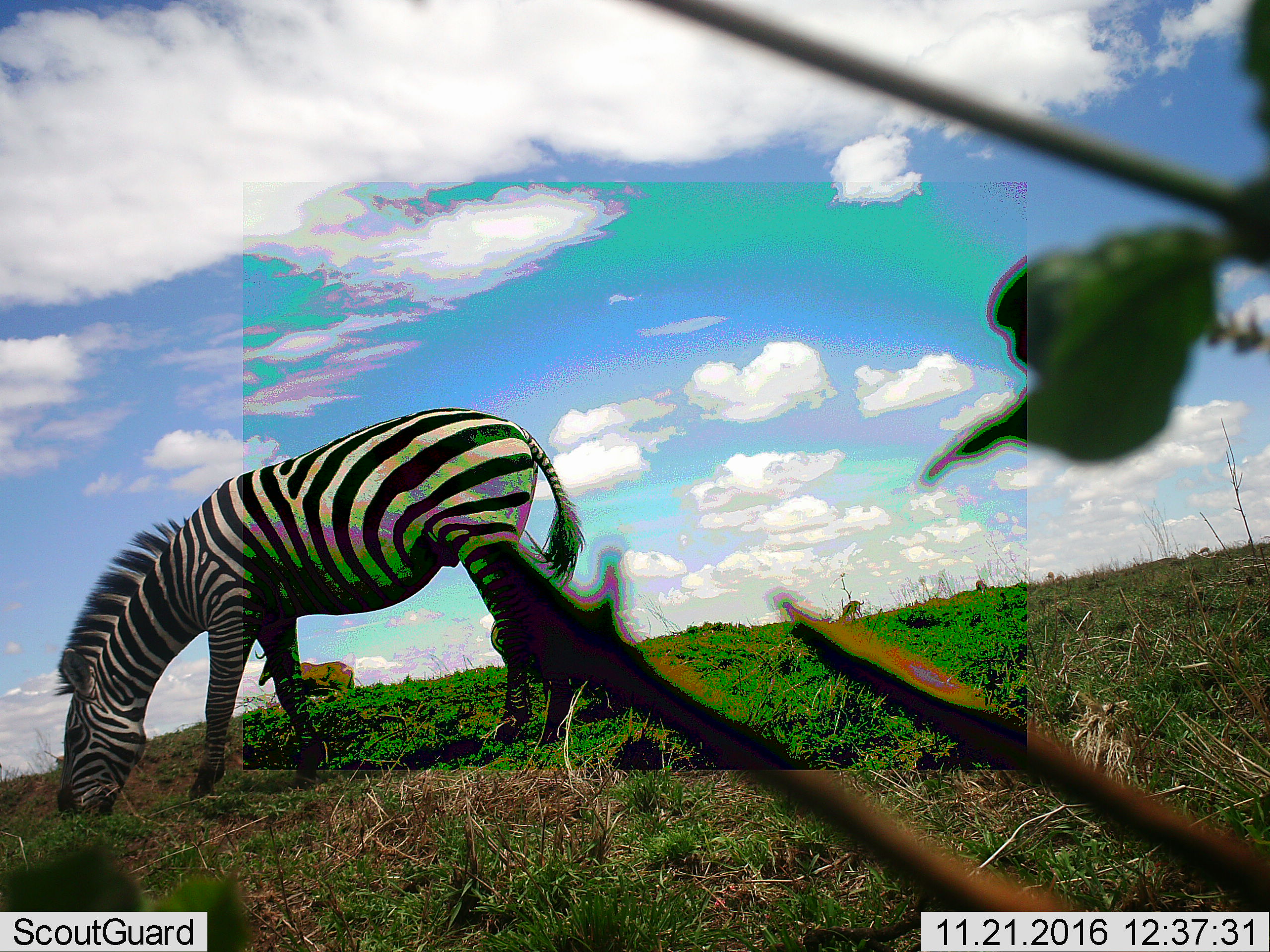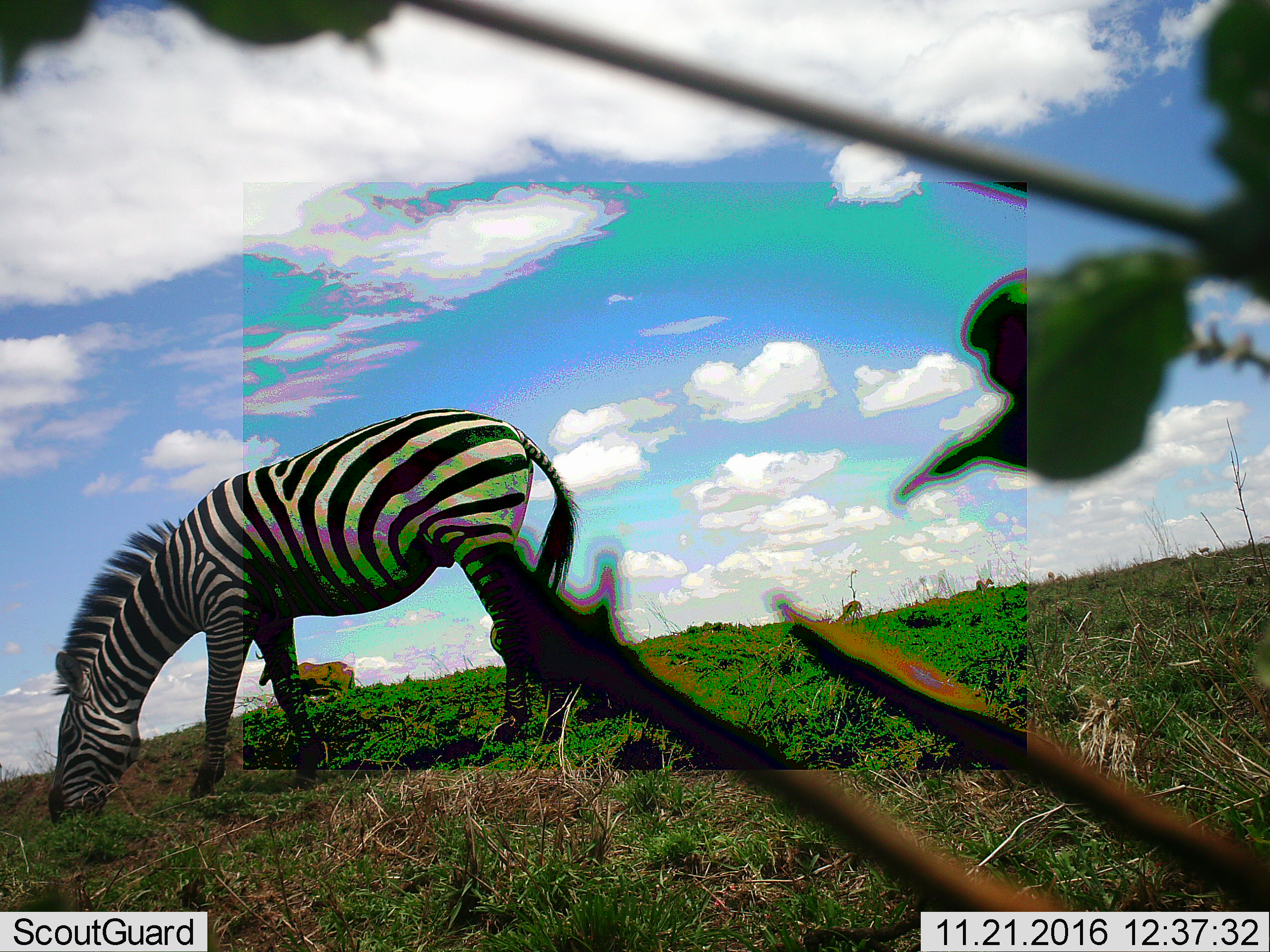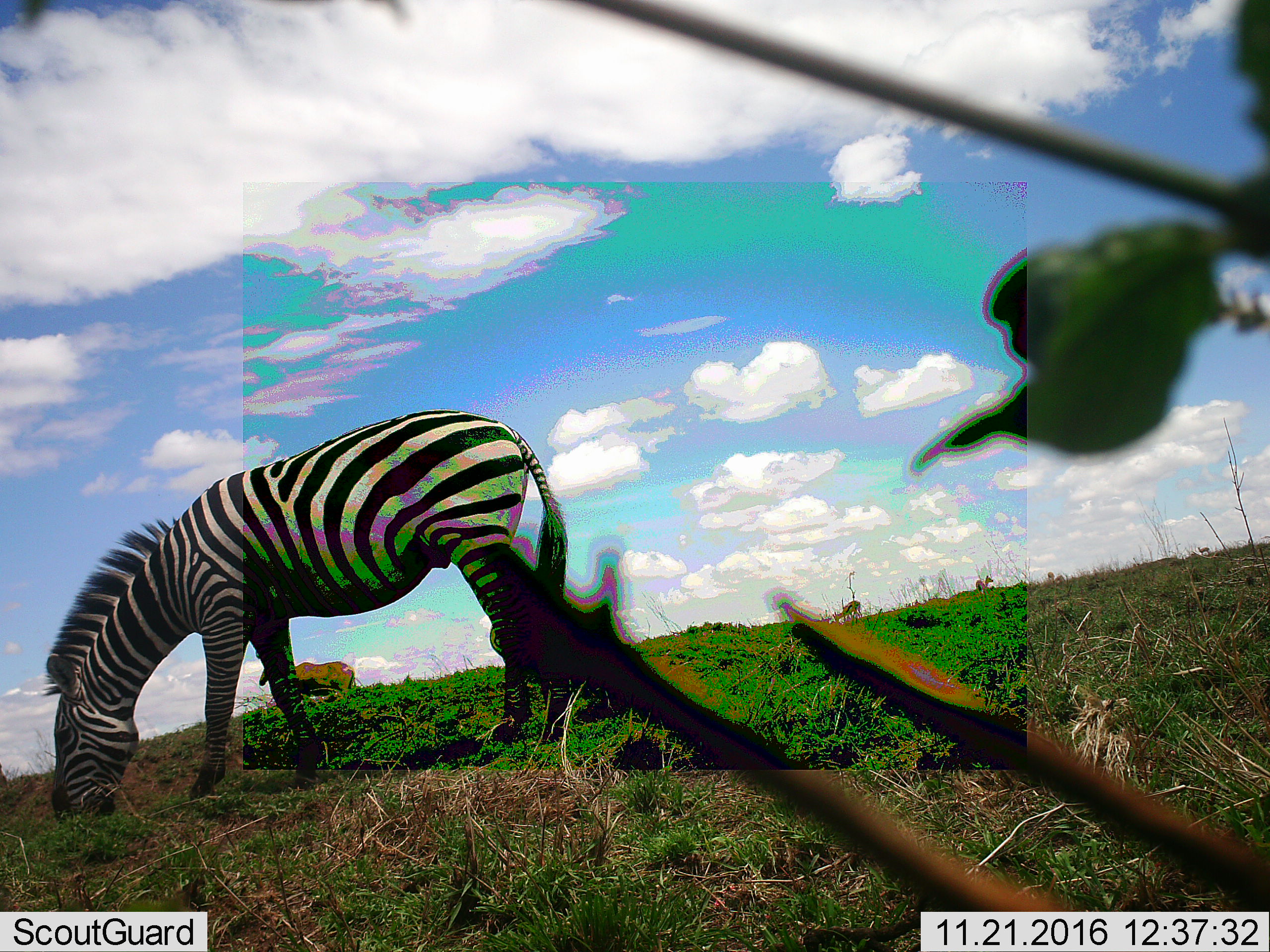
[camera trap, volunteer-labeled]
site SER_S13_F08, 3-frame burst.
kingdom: Animalia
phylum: Chordata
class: Mammalia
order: Artiodactyla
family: Bovidae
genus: Alcelaphus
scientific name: Alcelaphus buselaphus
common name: hartebeest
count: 1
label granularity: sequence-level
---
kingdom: Animalia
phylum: Chordata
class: Mammalia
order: Perissodactyla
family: Equidae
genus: Equus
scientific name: Equus quagga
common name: plains zebra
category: zebraplains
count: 1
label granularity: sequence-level